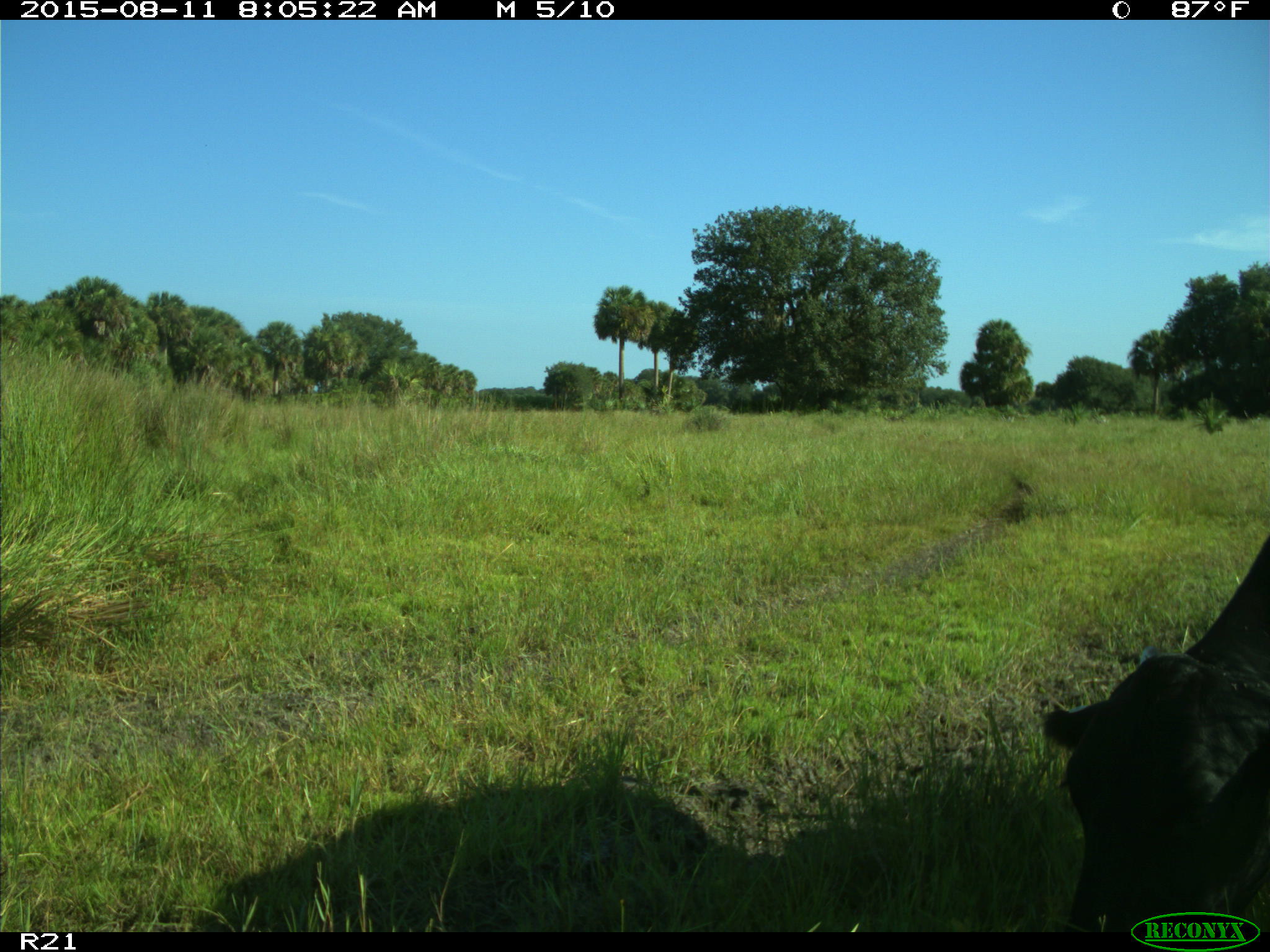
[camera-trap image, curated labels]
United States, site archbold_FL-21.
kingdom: Animalia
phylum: Chordata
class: Mammalia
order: Artiodactyla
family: Bovidae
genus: Bos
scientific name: Bos taurus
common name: domestic cow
Bos taurus (domestic cow).